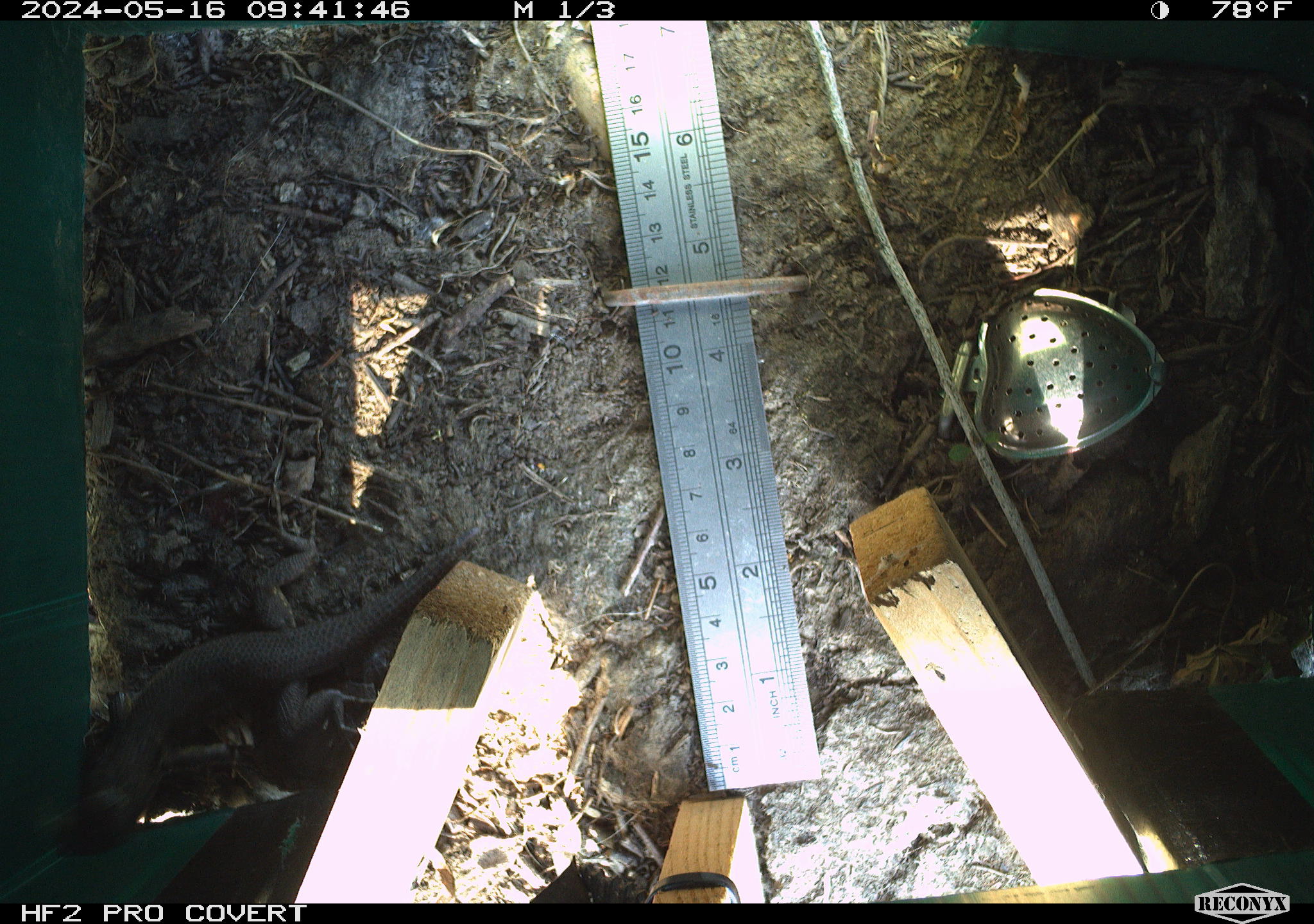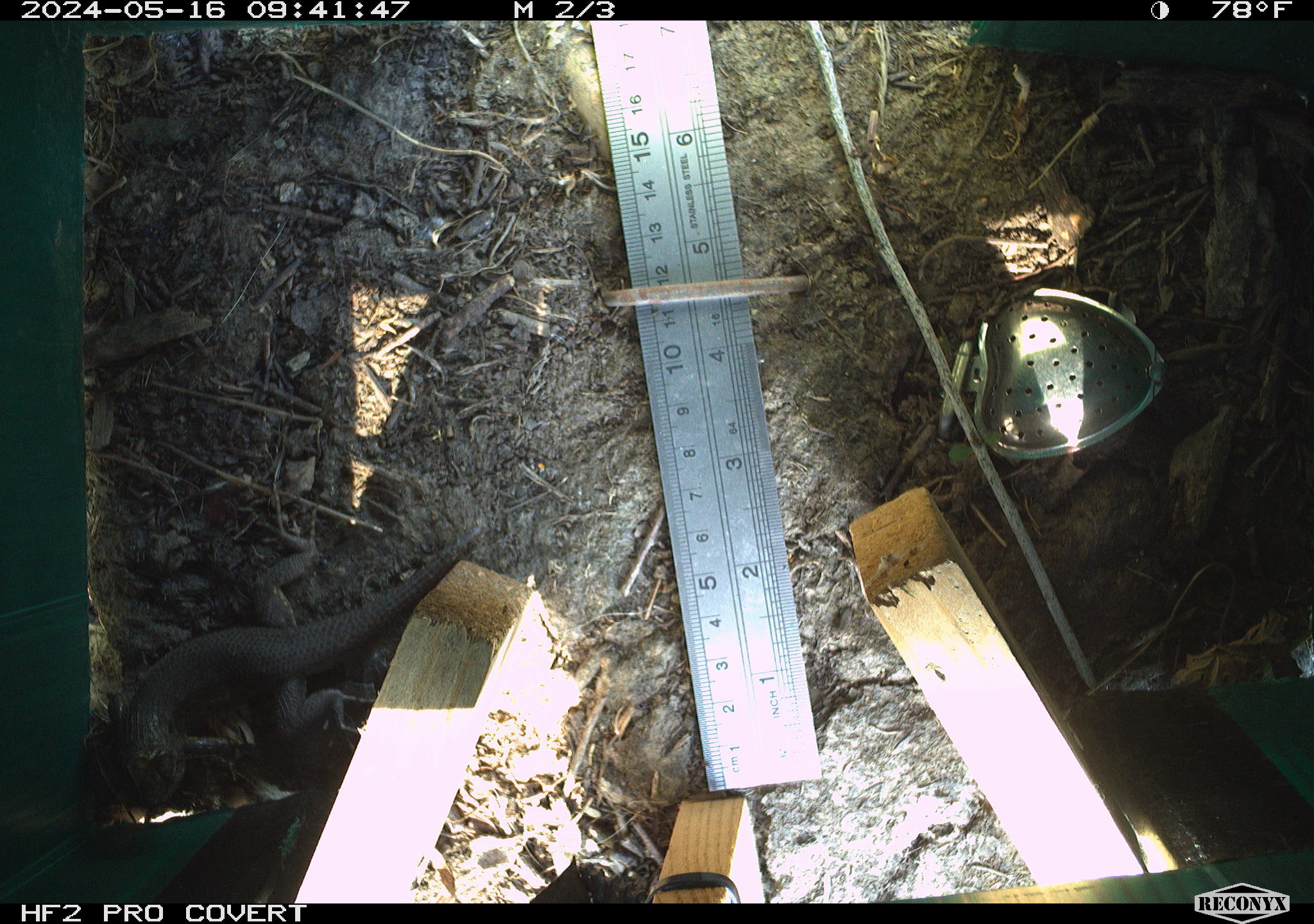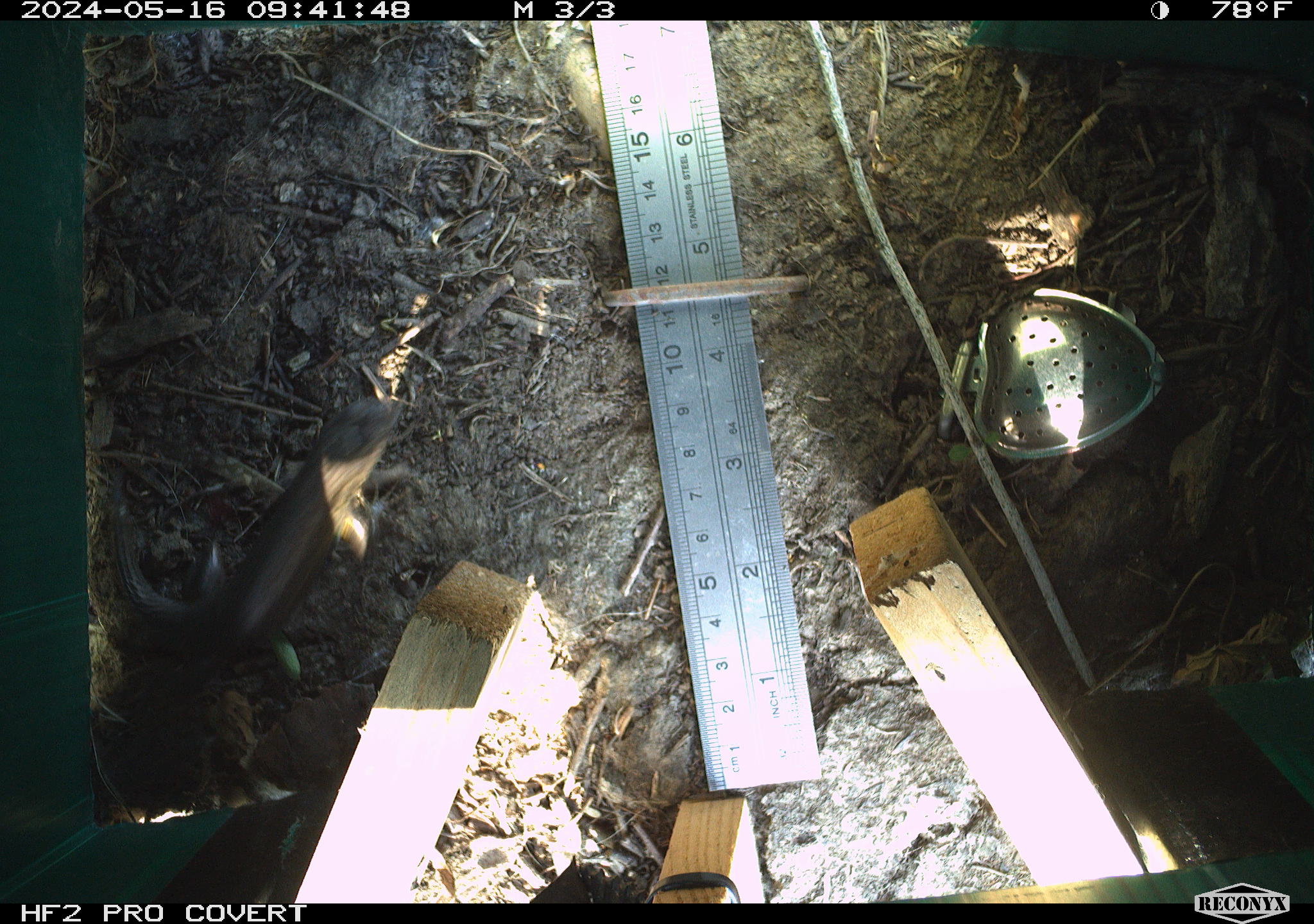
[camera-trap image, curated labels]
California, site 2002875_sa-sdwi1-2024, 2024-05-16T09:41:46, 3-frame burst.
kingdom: Animalia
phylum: Chordata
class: Reptilia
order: Squamata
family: Phrynosomatidae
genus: Sceloporus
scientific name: Sceloporus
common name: spiny lizards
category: sceloporus species